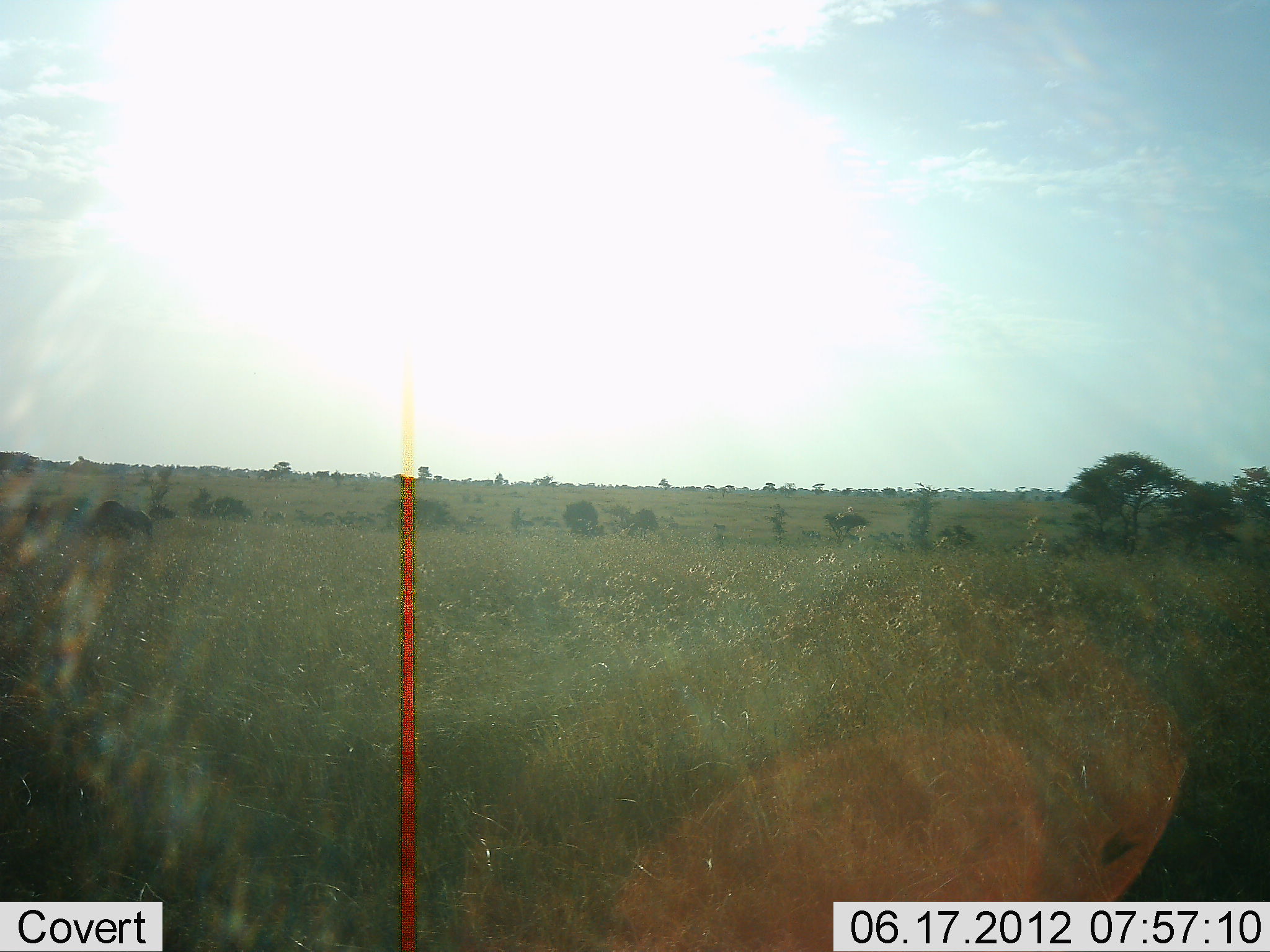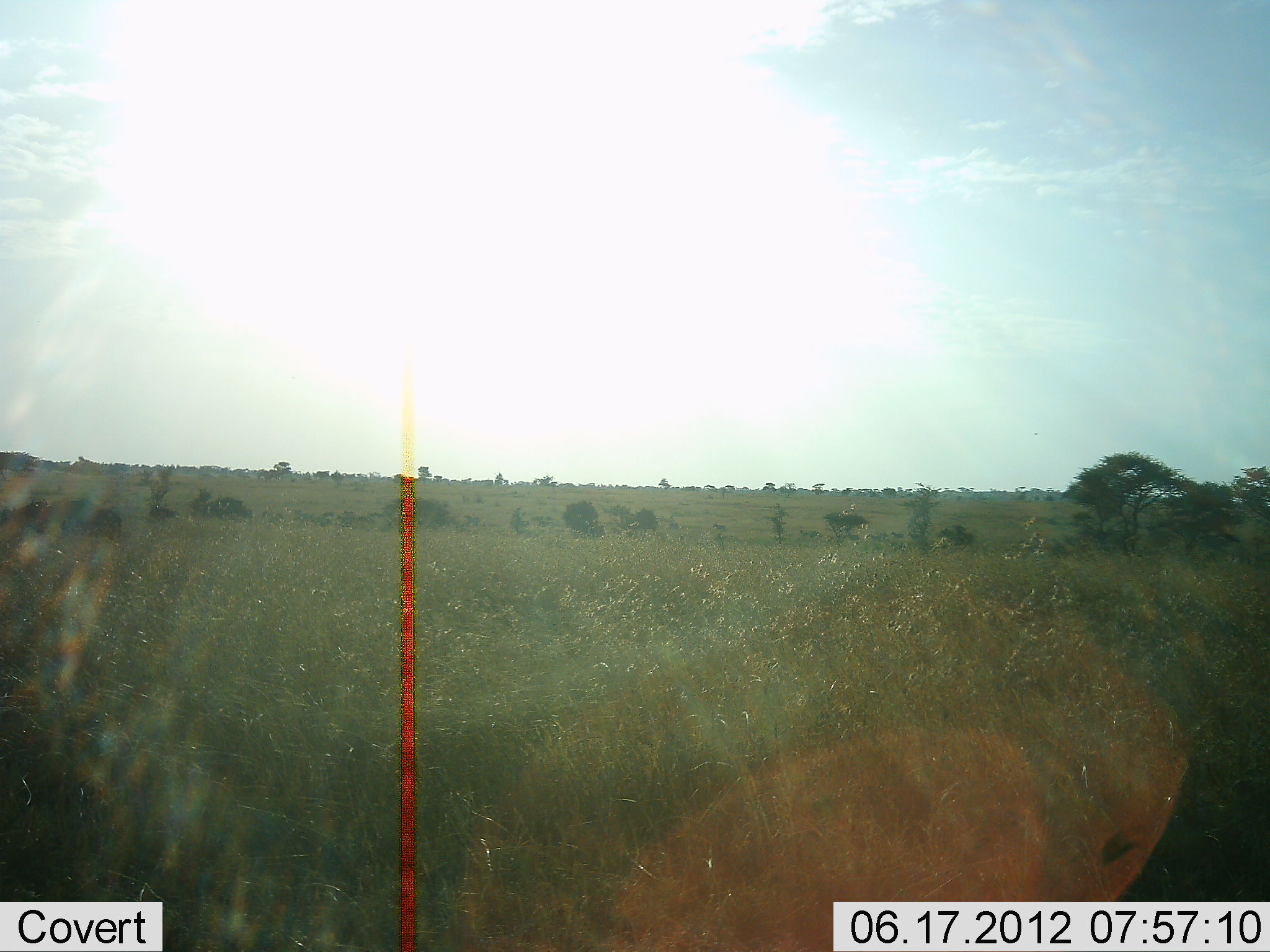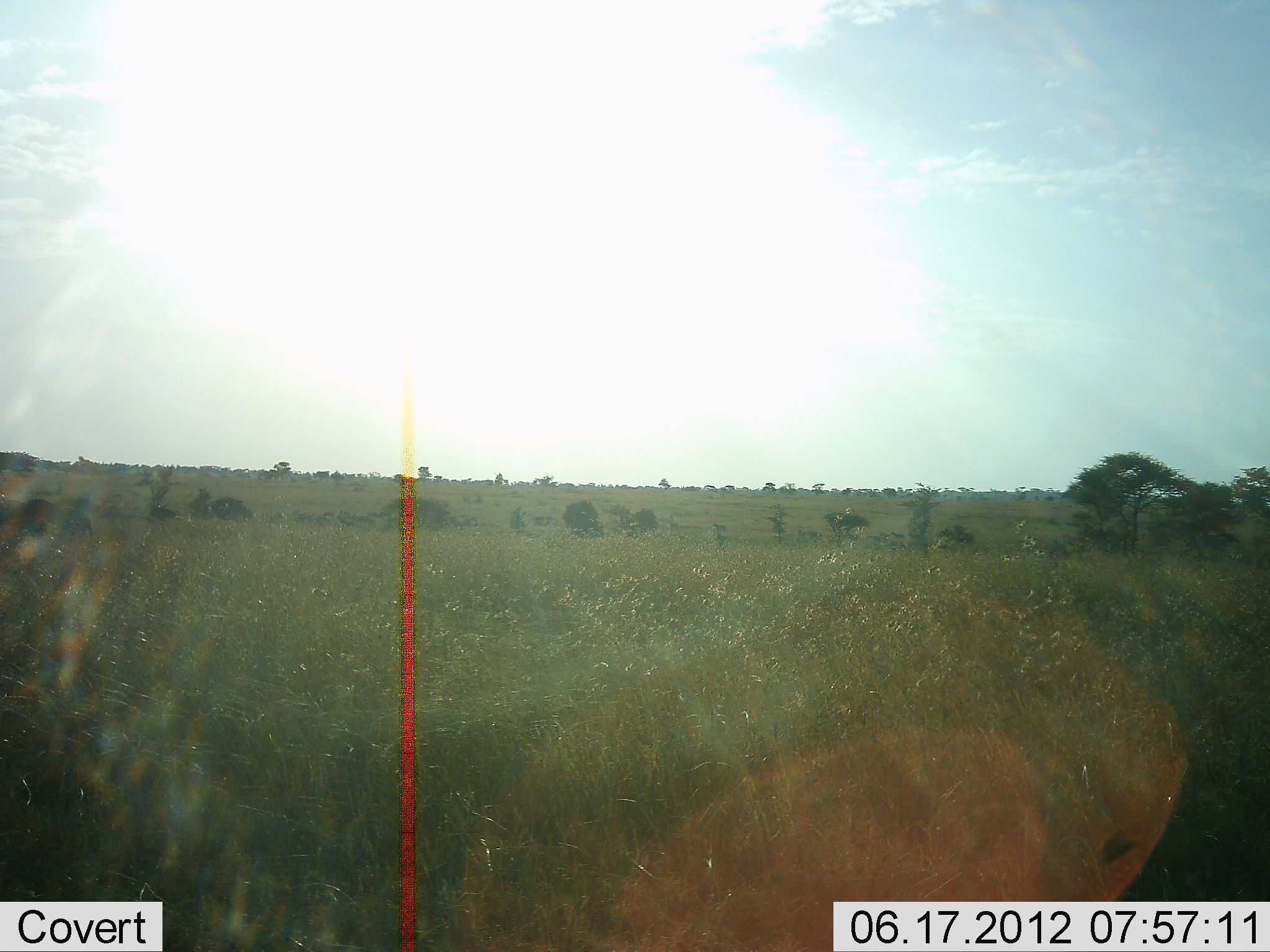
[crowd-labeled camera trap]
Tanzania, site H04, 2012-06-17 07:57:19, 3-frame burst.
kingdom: Animalia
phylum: Chordata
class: Mammalia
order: Artiodactyla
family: Bovidae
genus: Connochaetes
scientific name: Connochaetes taurinus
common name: blue wildebeest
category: wildebeest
Wildebeest (blue wildebeest) (Connochaetes taurinus), count 2. Behavior (volunteer vote fractions): standing 0%, resting 0%, moving 90%, interacting 10%. Young present (vote fraction): 0%. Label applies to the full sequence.